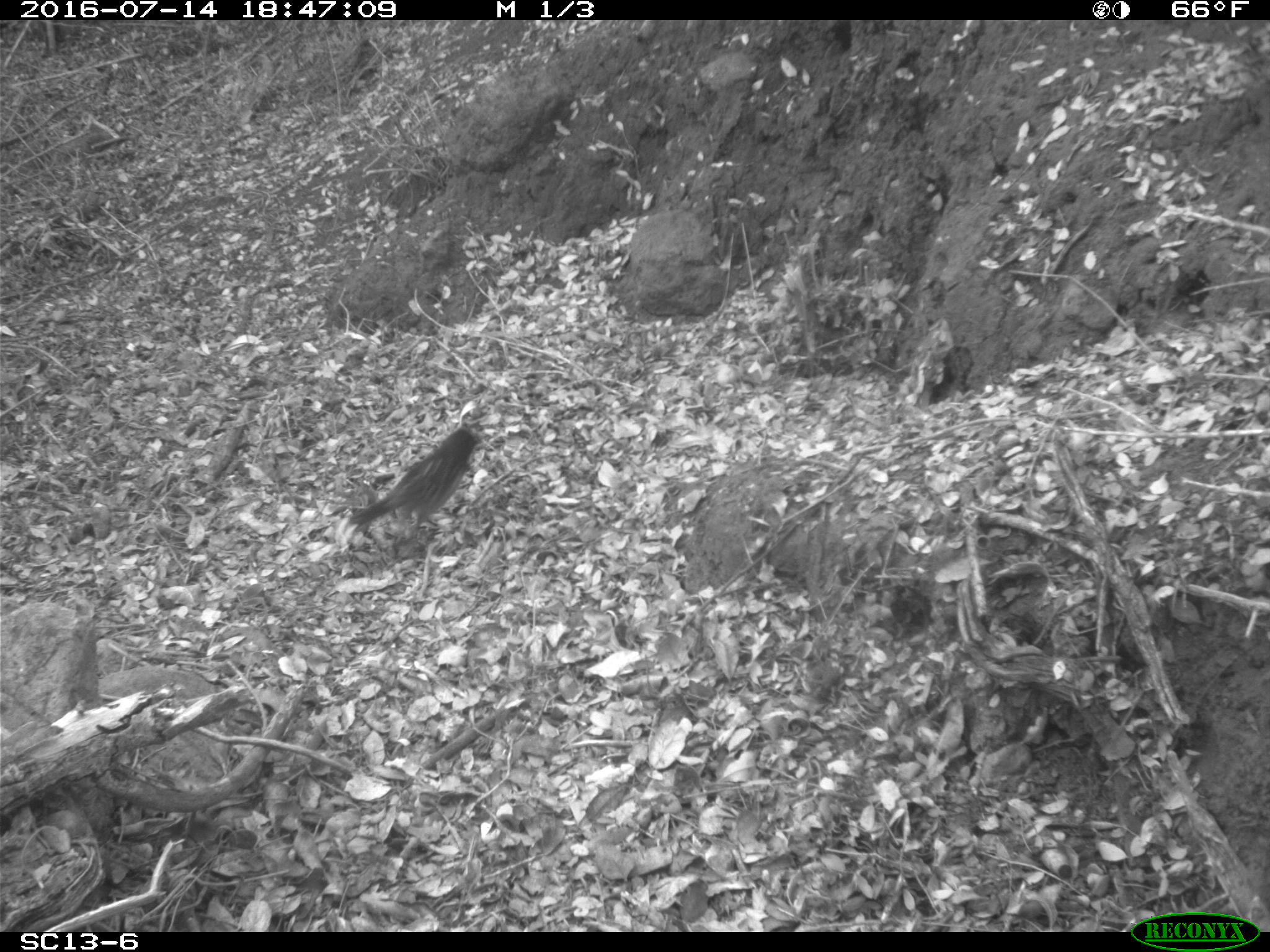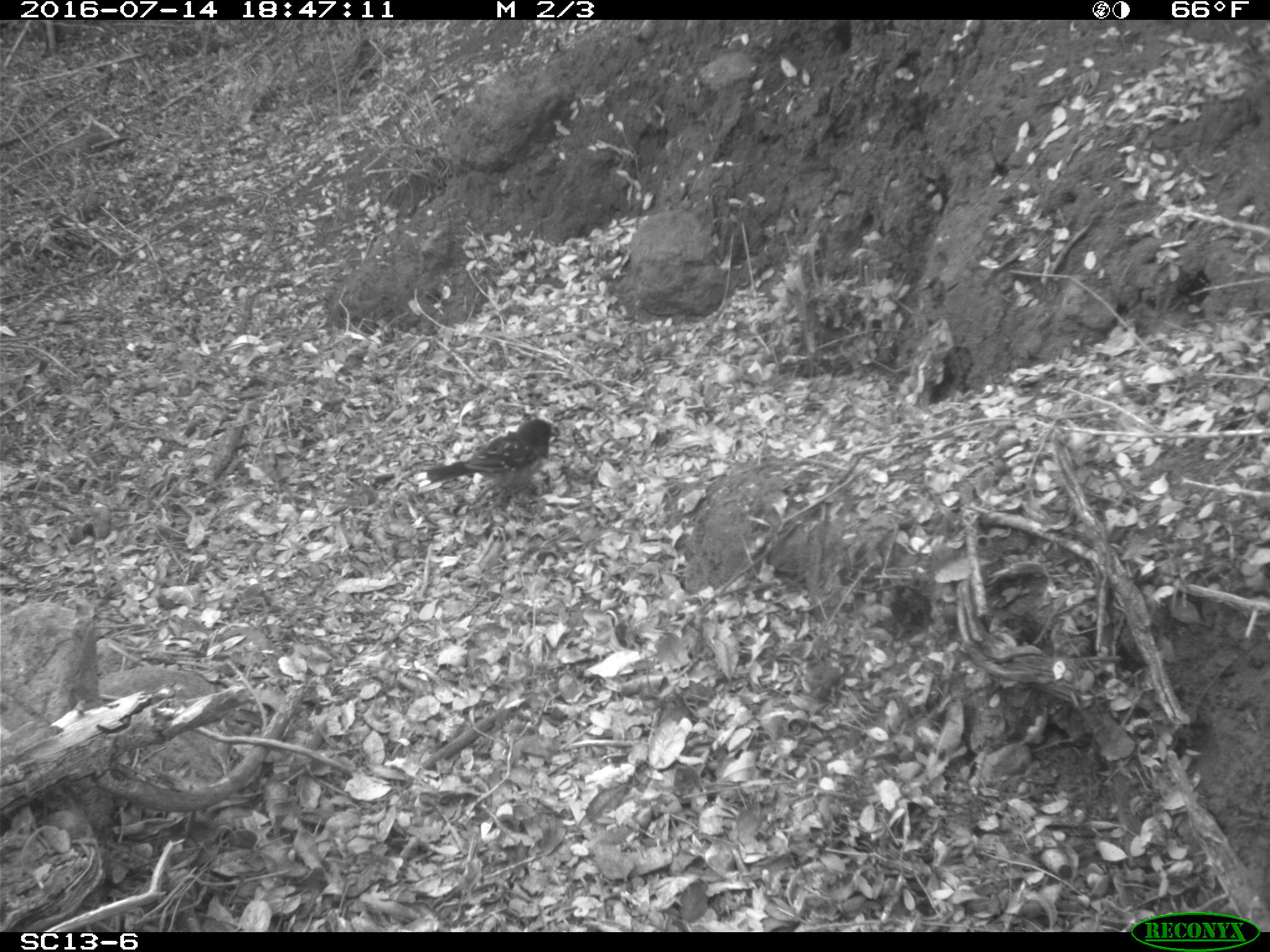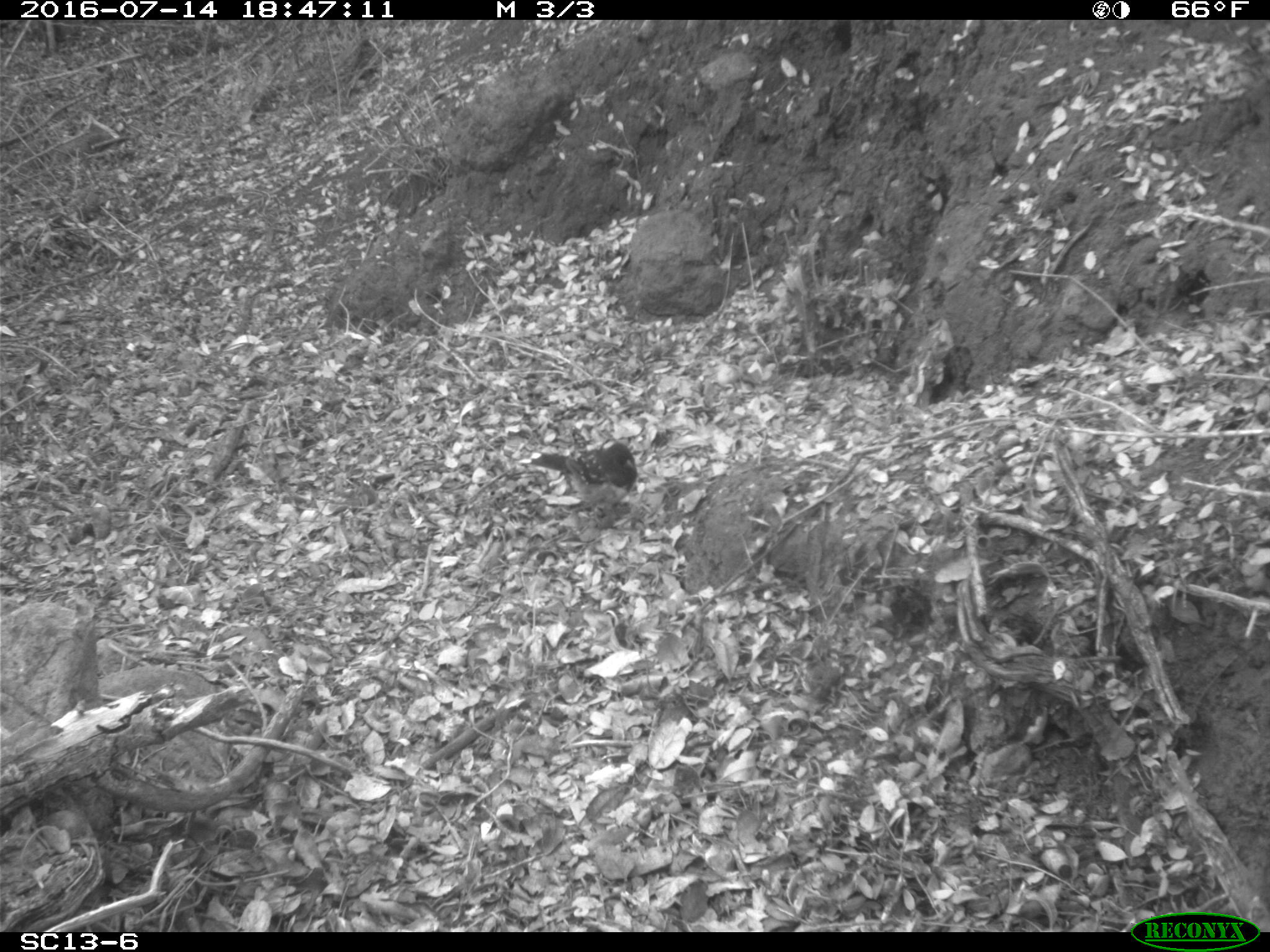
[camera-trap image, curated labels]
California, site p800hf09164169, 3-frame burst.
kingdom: Animalia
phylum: Chordata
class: Aves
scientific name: Aves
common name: bird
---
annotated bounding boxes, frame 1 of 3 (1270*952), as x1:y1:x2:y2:
bird: 347:423:494:547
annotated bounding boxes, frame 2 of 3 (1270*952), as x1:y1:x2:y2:
bird: 410:418:562:501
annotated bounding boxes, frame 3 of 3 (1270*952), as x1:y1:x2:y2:
bird: 517:427:636:512